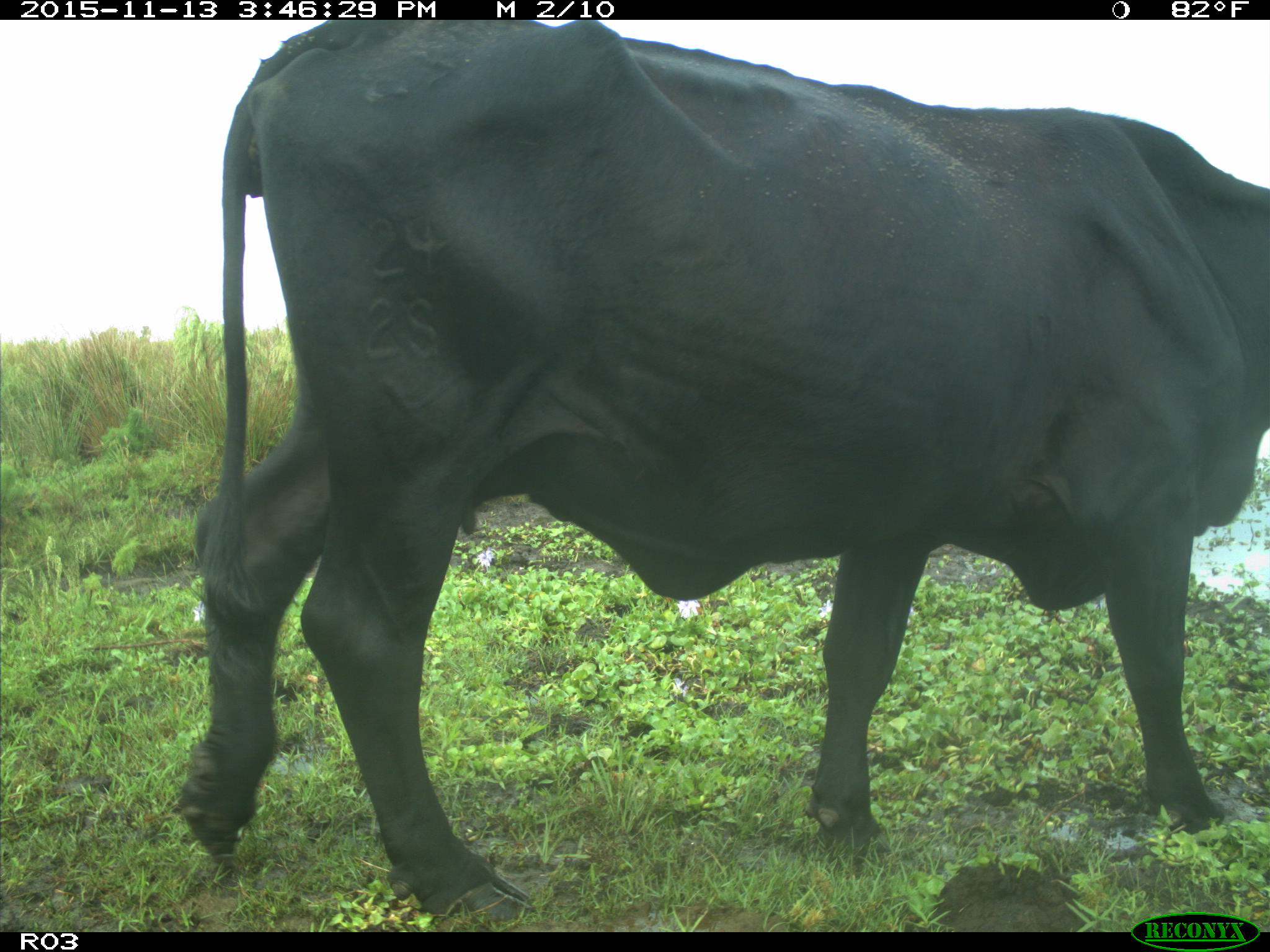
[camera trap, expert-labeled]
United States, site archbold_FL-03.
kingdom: Animalia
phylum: Chordata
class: Mammalia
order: Artiodactyla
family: Bovidae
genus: Bos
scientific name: Bos taurus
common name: domestic cow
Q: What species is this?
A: Bos taurus (domestic cow).